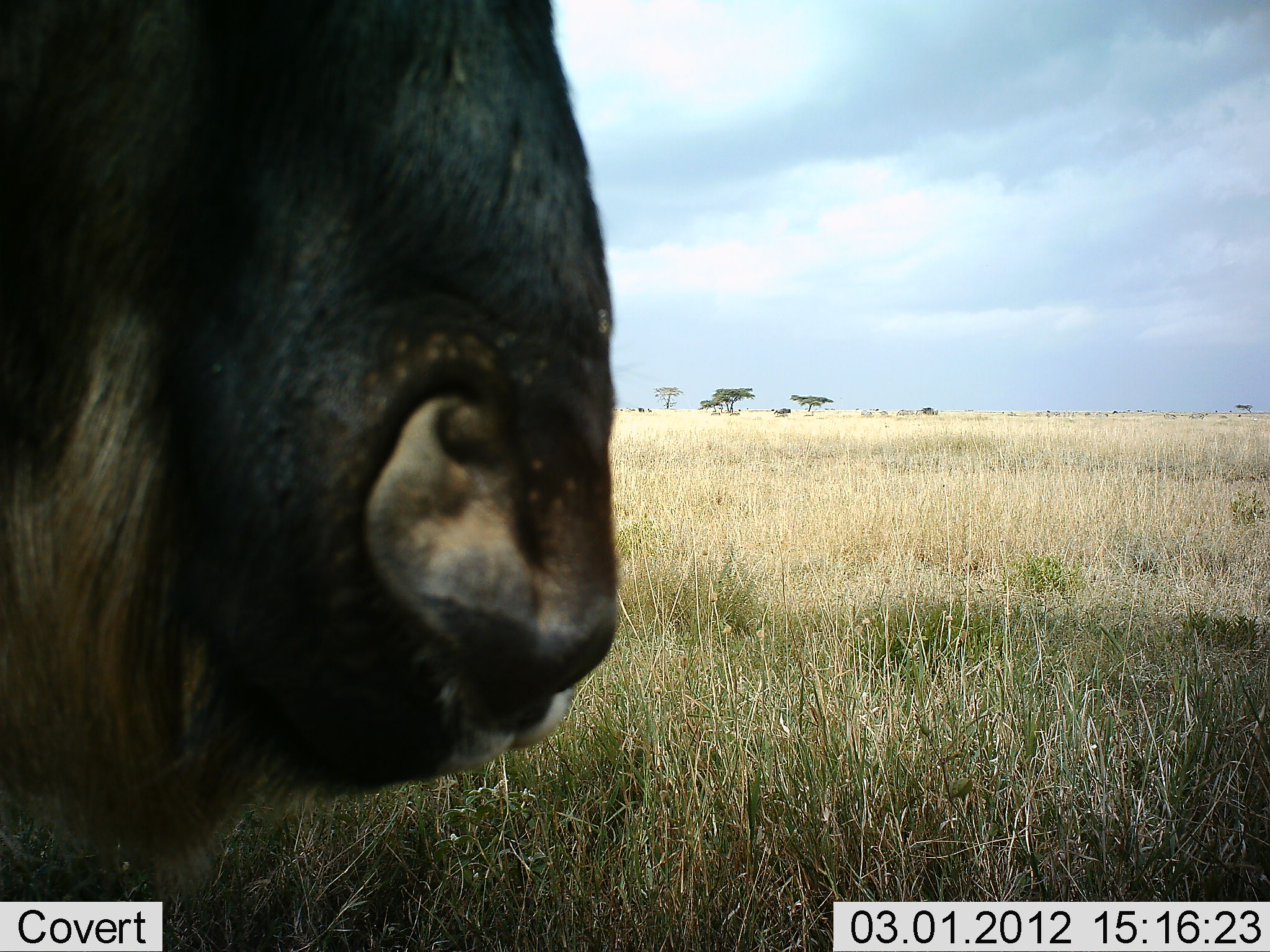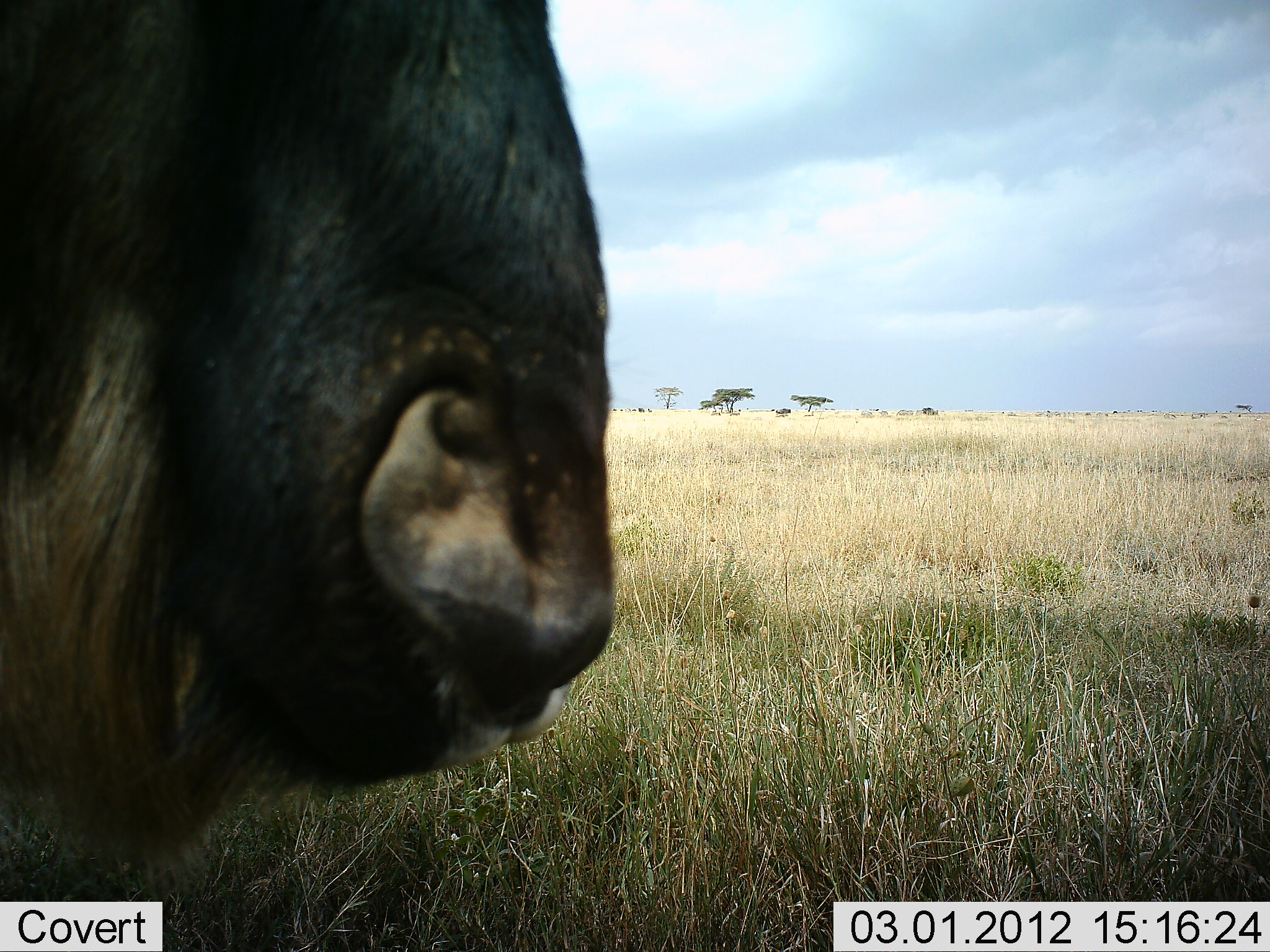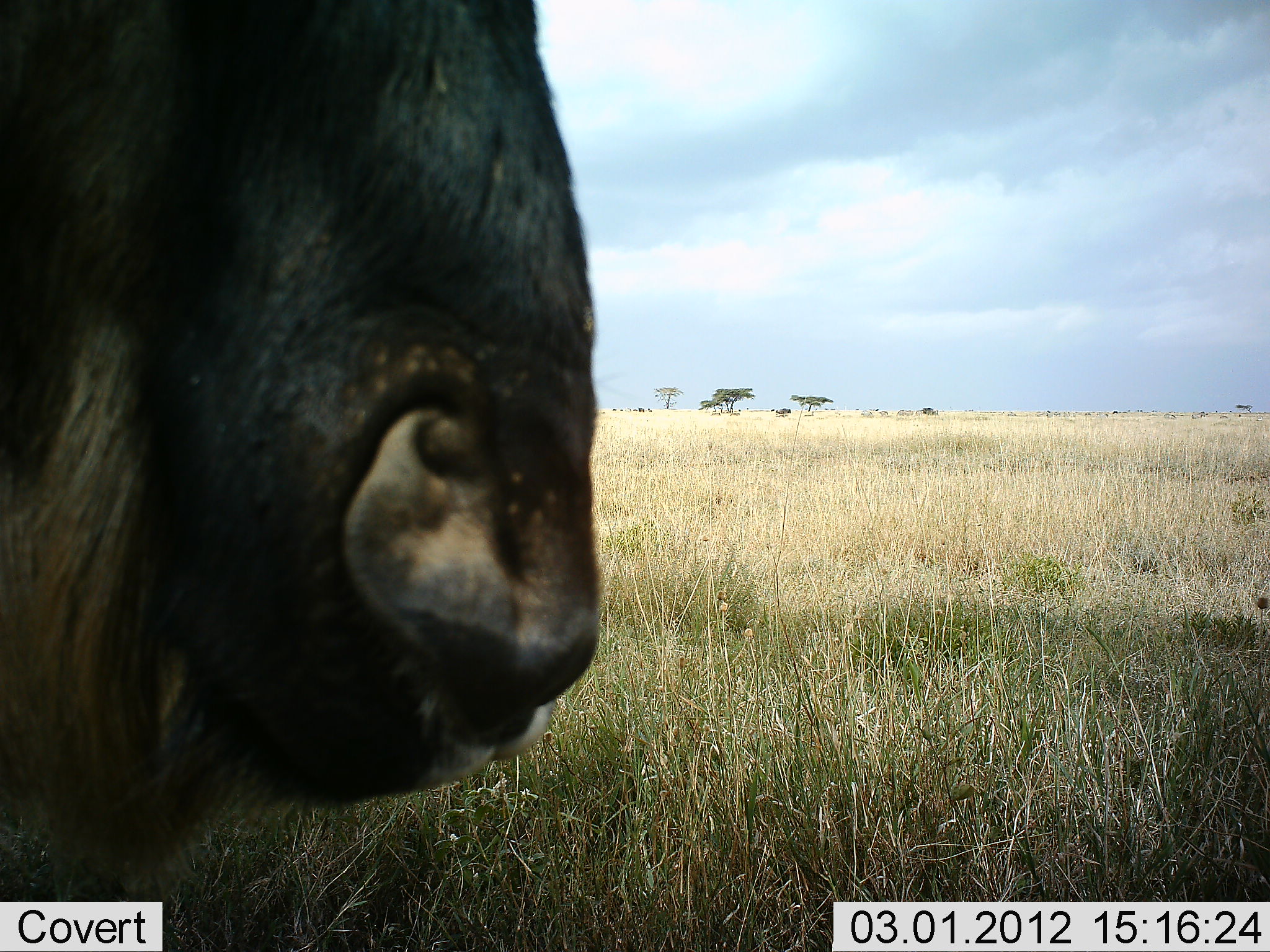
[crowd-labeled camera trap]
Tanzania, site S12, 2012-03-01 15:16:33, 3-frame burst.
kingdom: Animalia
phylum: Chordata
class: Mammalia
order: Artiodactyla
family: Bovidae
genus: Connochaetes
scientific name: Connochaetes taurinus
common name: blue wildebeest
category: wildebeest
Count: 1.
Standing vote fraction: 100%.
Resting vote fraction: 0%.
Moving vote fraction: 0%.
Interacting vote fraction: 0%.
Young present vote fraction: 0%.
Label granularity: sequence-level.